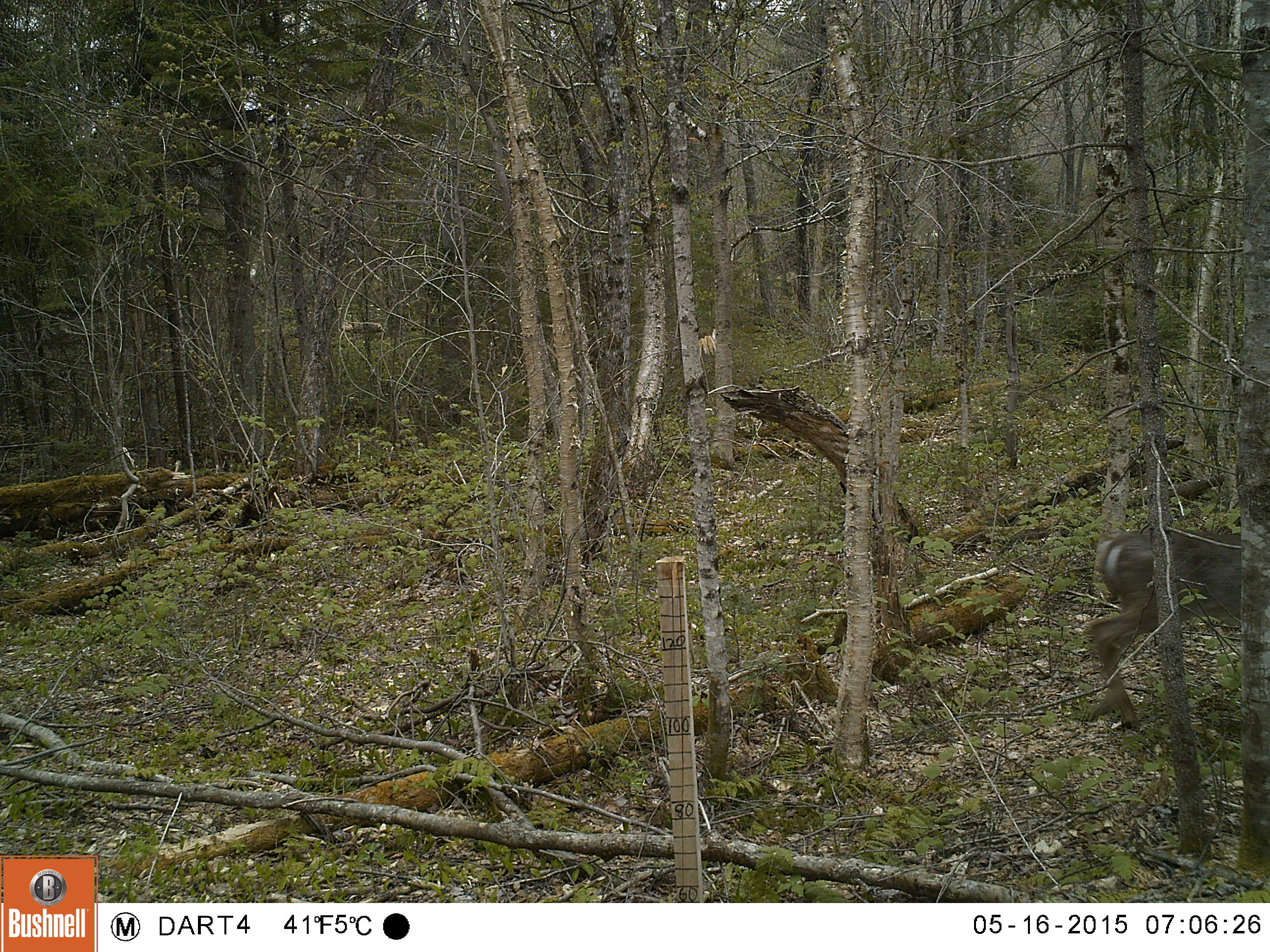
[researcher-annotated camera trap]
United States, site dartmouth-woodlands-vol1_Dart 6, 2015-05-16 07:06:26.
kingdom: Animalia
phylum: Chordata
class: Mammalia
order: Artiodactyla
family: Cervidae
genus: Odocoileus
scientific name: Odocoileus virginianus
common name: white-tailed deer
White-tailed deer (Odocoileus virginianus).